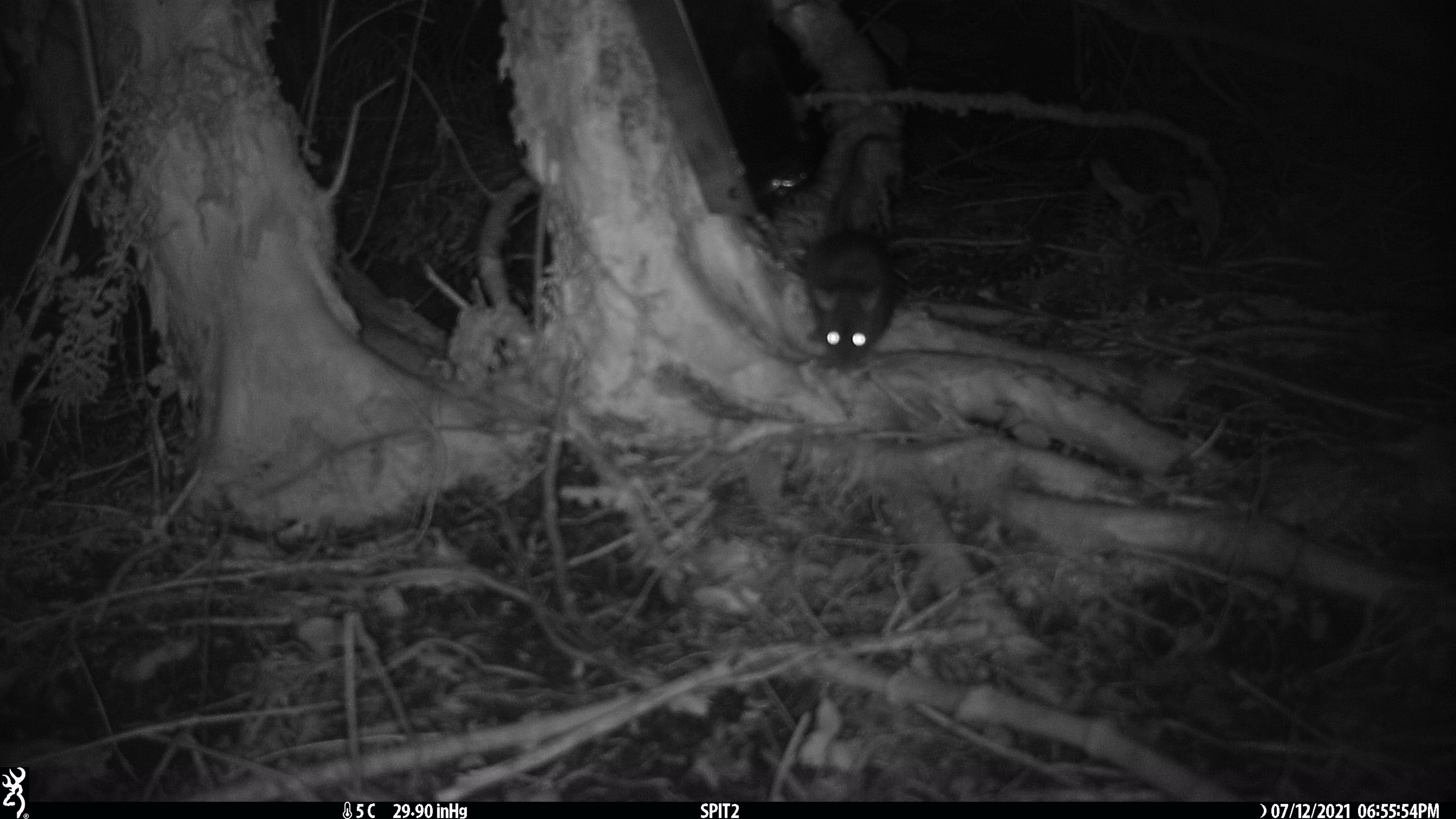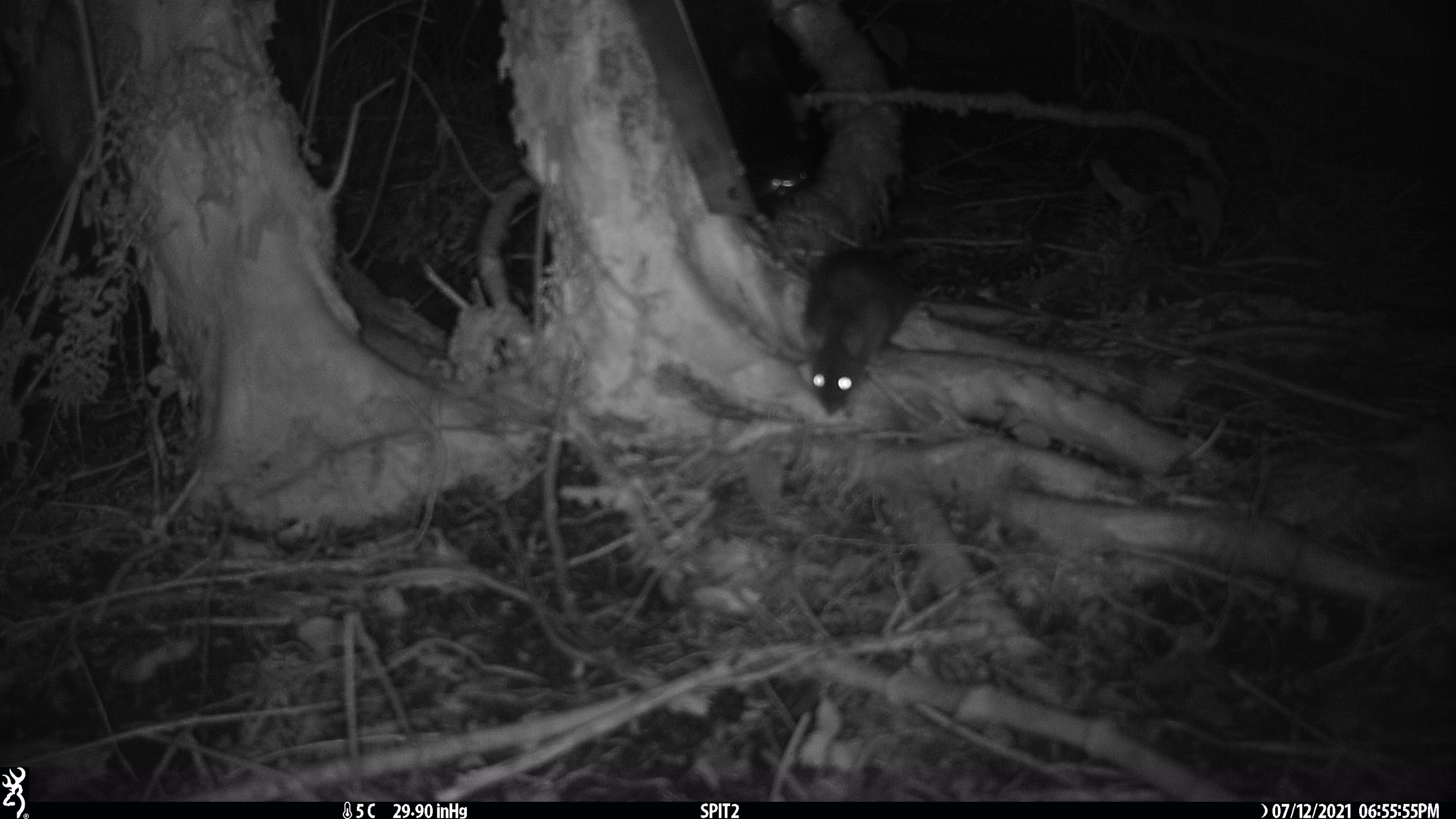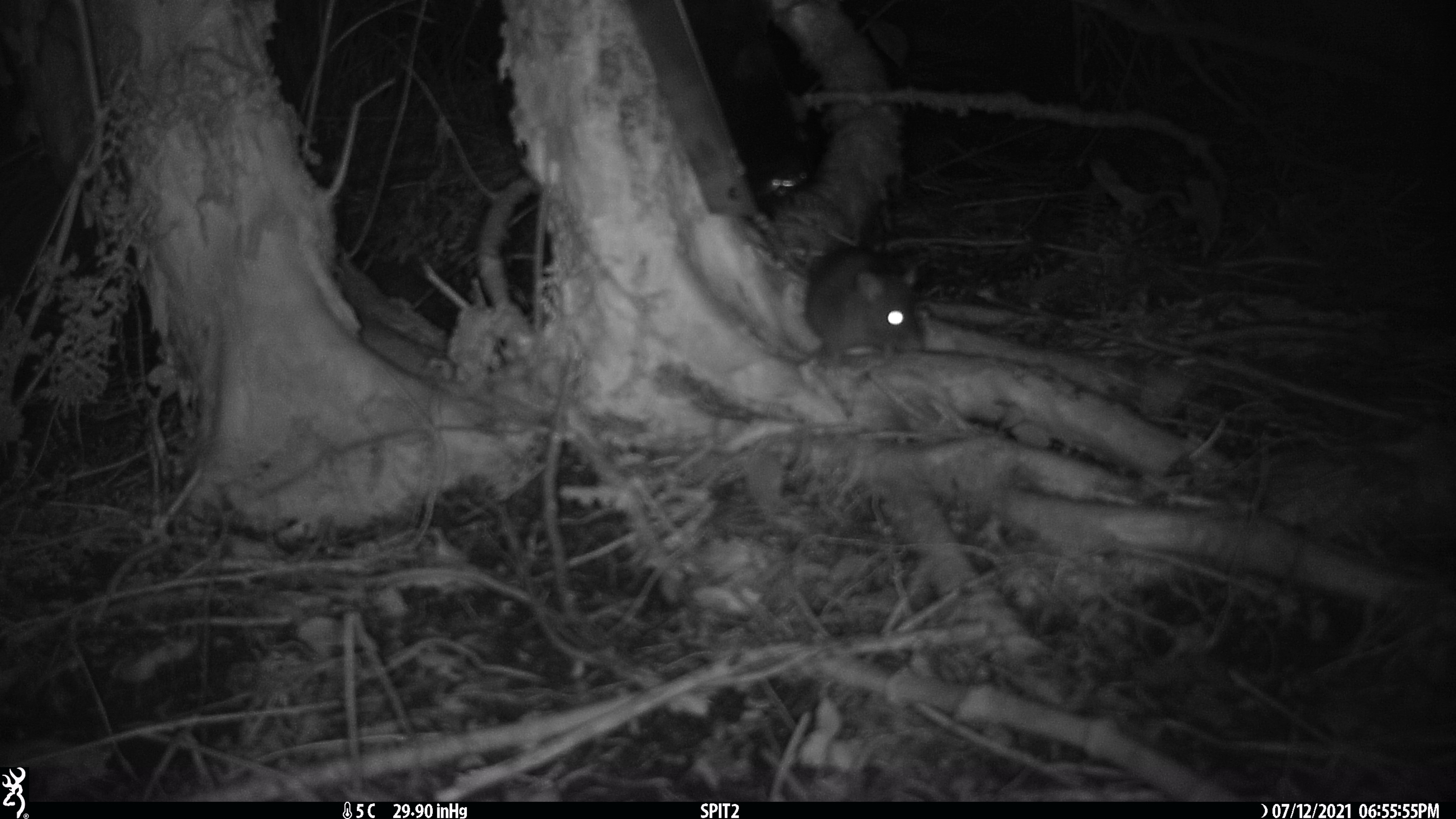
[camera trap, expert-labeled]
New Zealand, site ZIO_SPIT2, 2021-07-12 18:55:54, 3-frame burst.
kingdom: Animalia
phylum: Chordata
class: Mammalia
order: Rodentia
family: Muridae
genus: Rattus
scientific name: Rattus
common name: rat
Rat (Rattus).